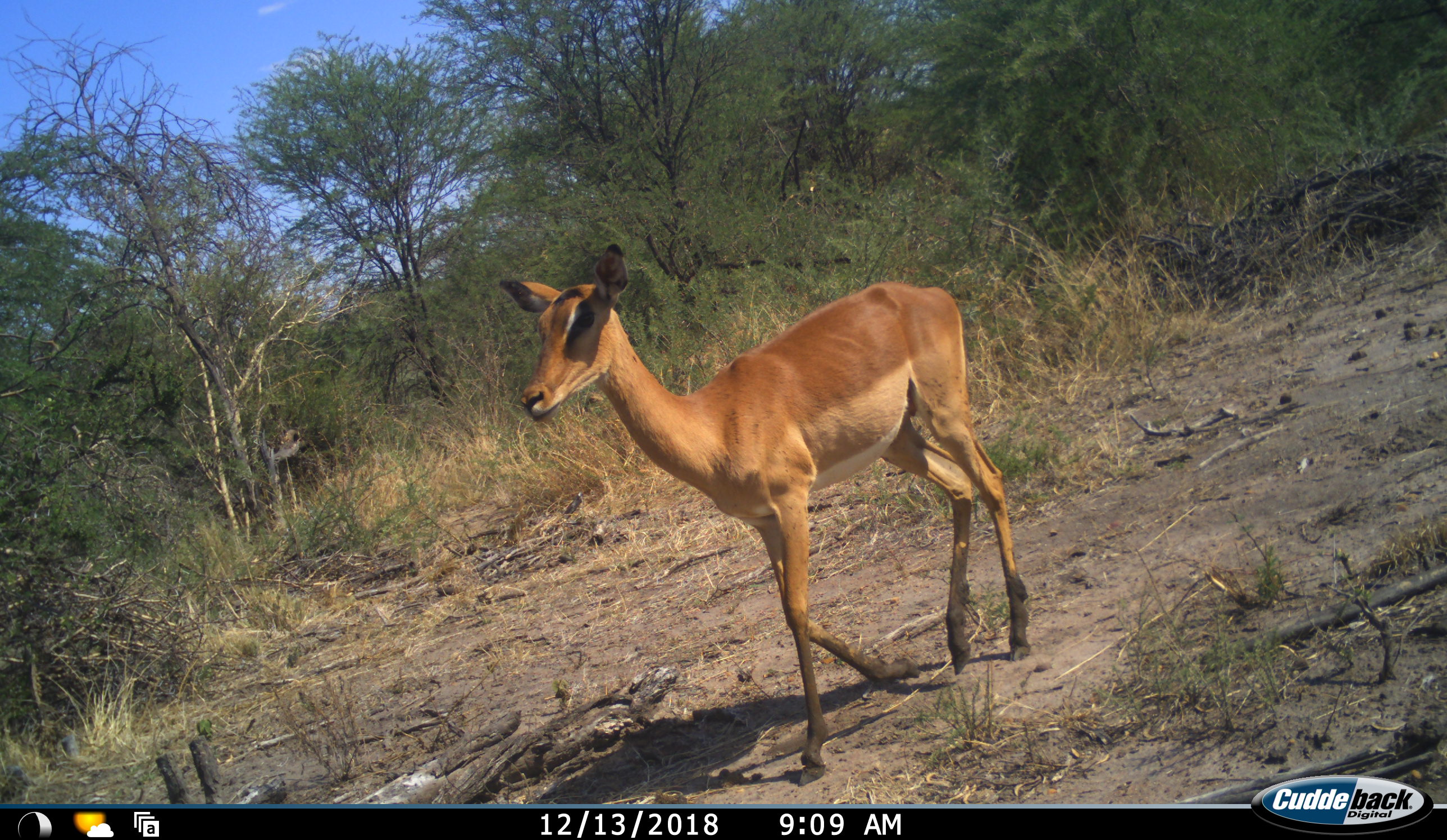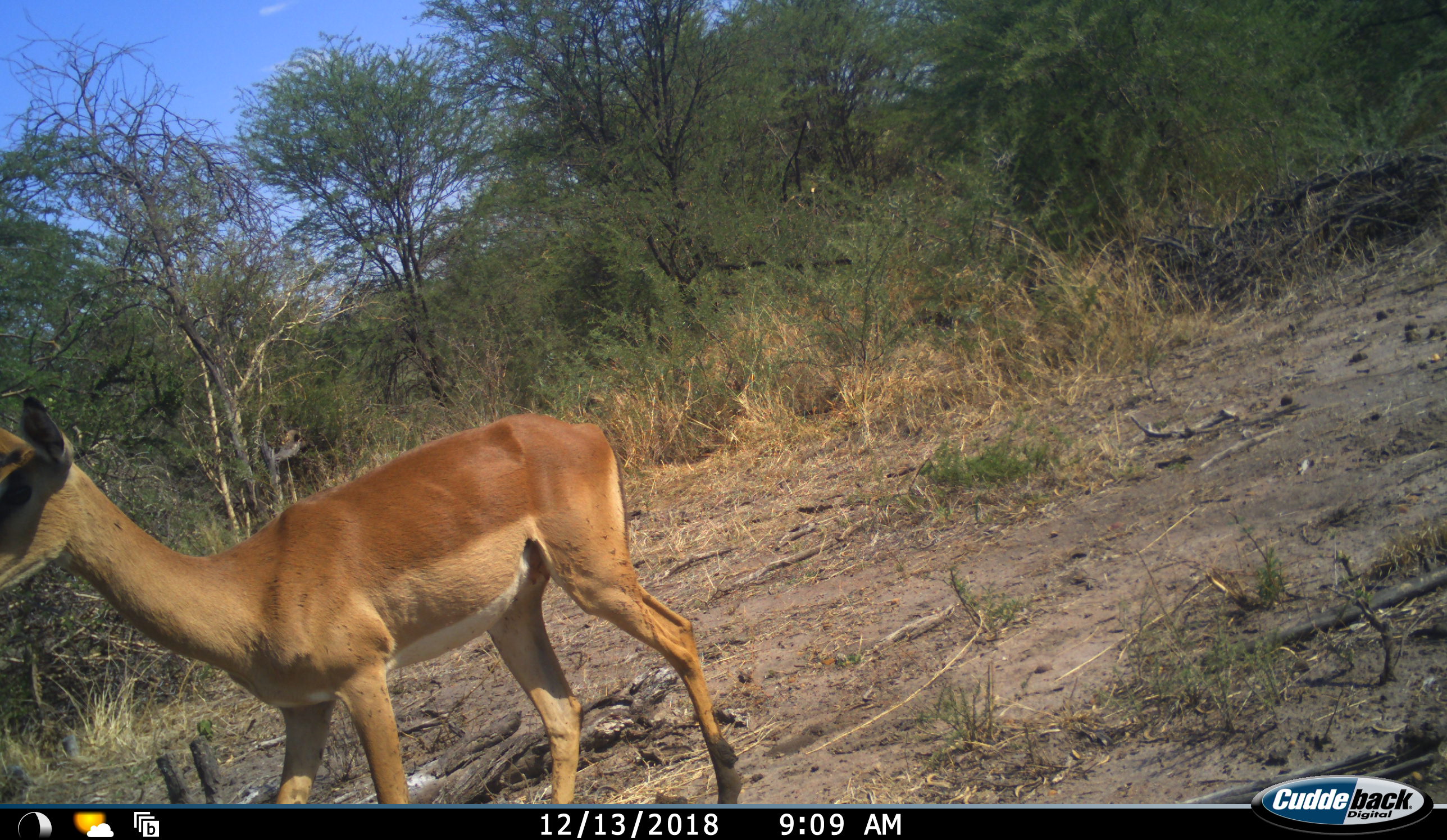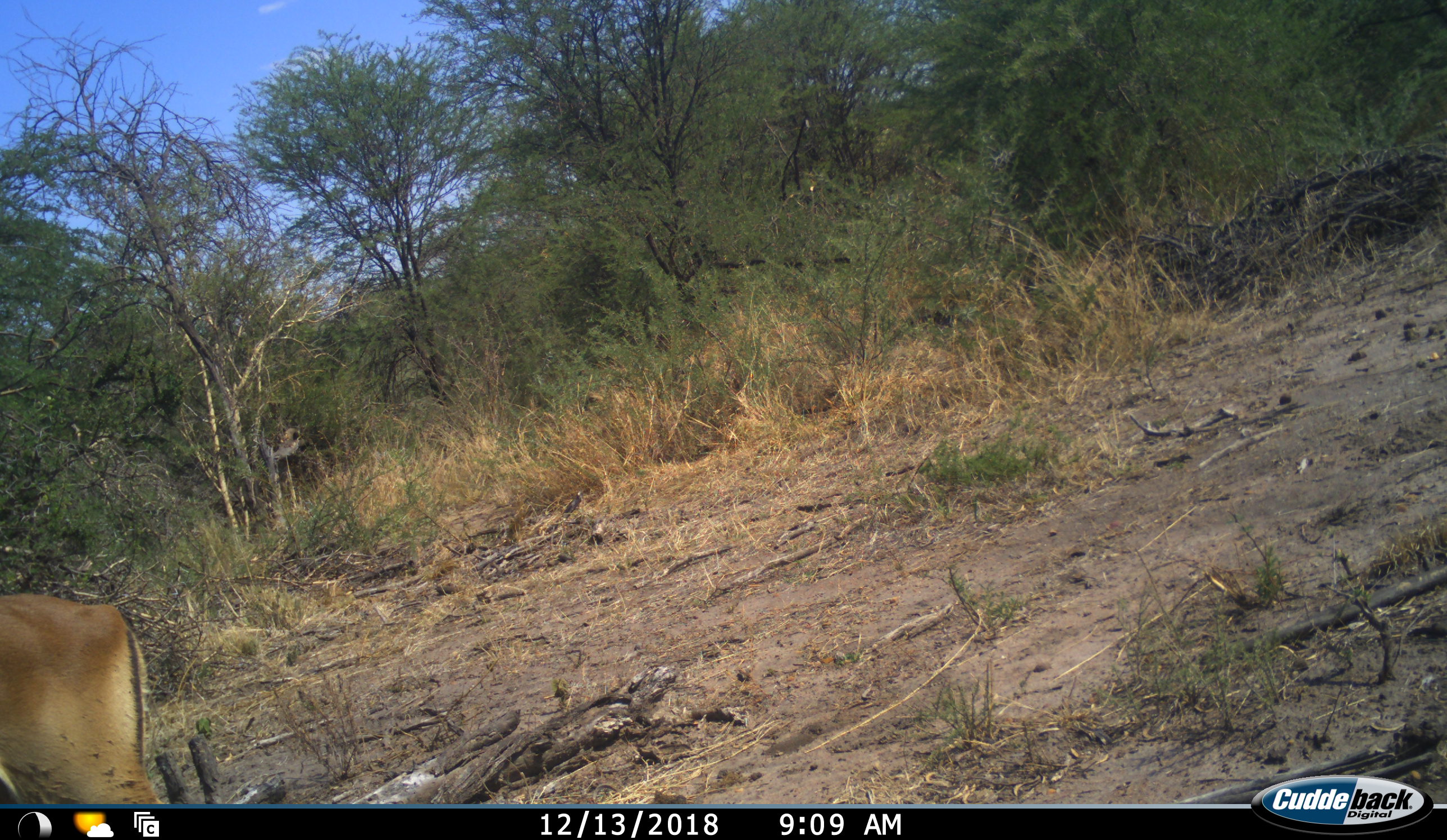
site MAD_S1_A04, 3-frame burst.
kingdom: Animalia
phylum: Chordata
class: Mammalia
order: Artiodactyla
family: Bovidae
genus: Aepyceros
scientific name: Aepyceros melampus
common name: impala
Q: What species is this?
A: Impala (Aepyceros melampus).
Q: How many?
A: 1.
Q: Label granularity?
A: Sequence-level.